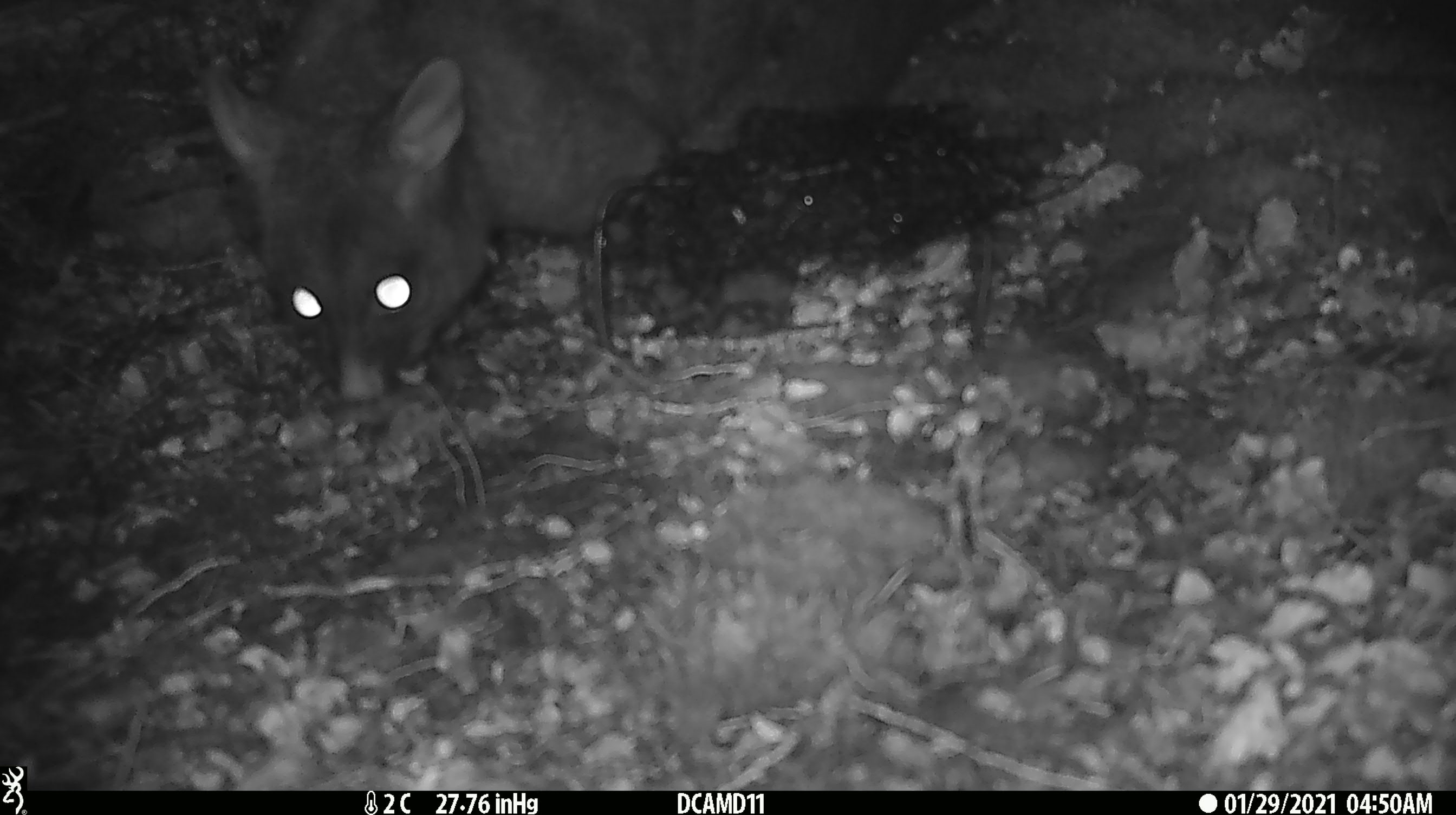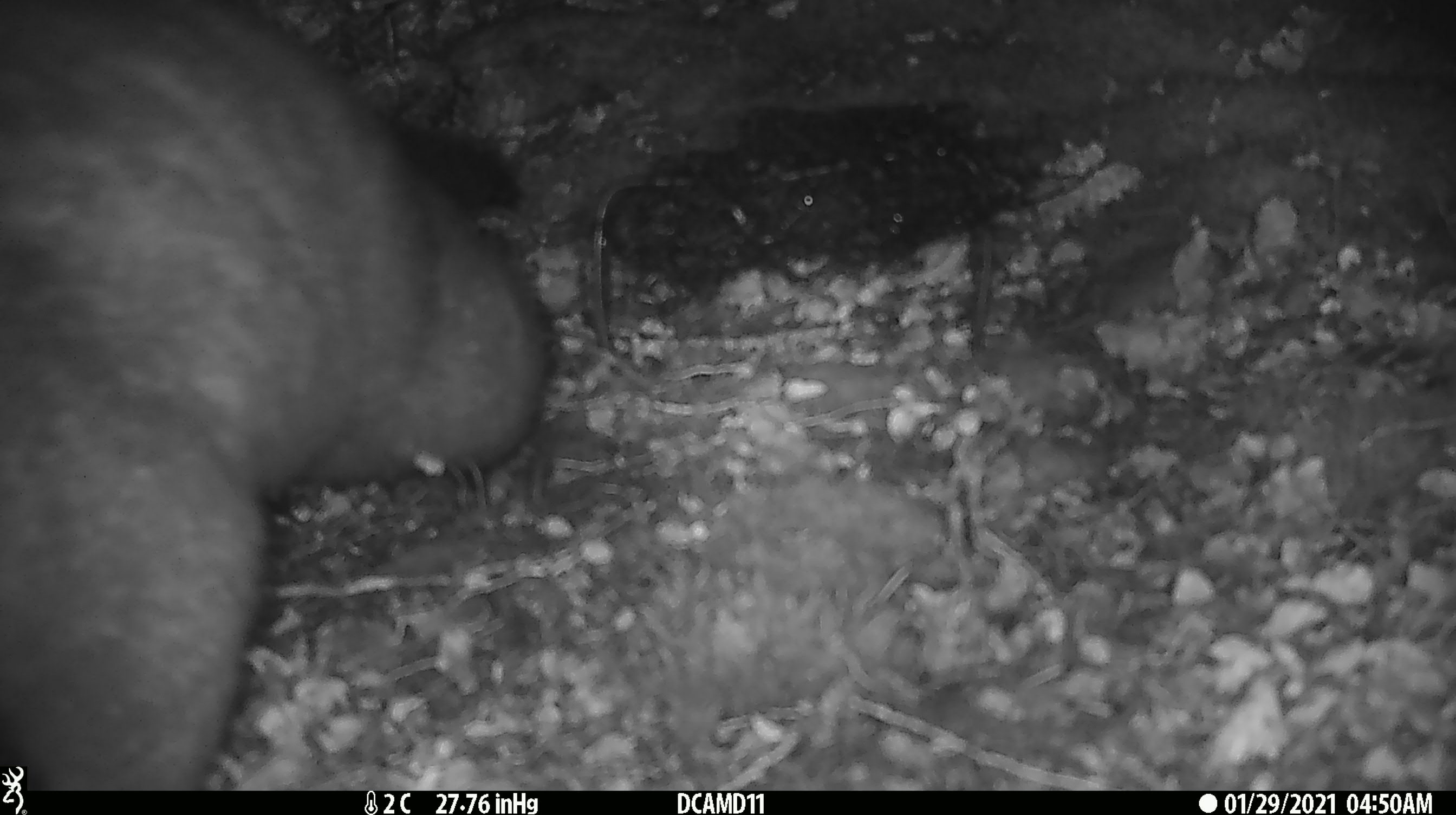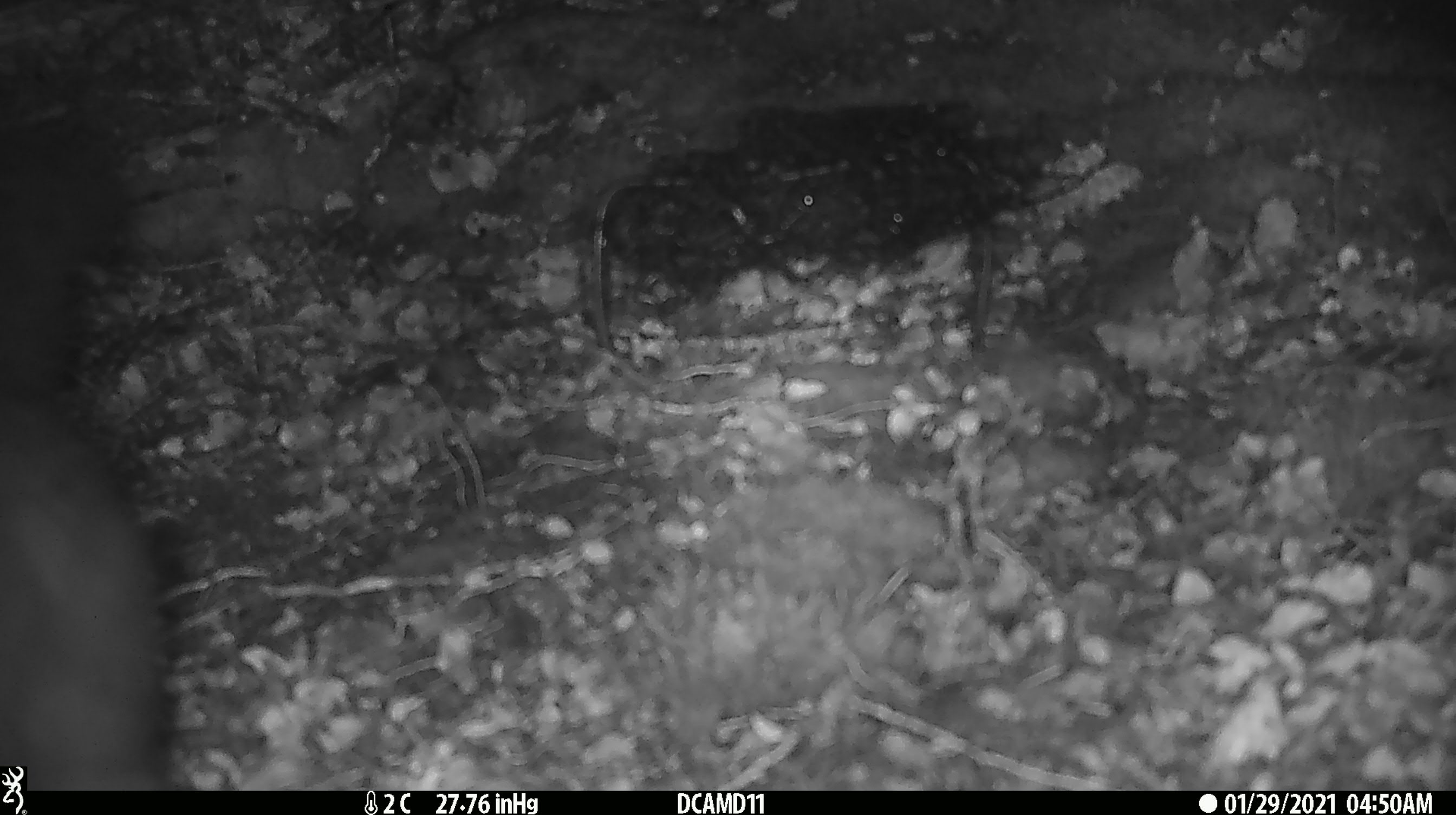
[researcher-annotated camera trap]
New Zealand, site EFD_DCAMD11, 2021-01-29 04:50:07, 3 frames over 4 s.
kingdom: Animalia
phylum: Chordata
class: Mammalia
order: Diprotodontia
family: Phalangeridae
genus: Trichosurus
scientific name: Trichosurus vulpecula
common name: common brushtail possum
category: possum